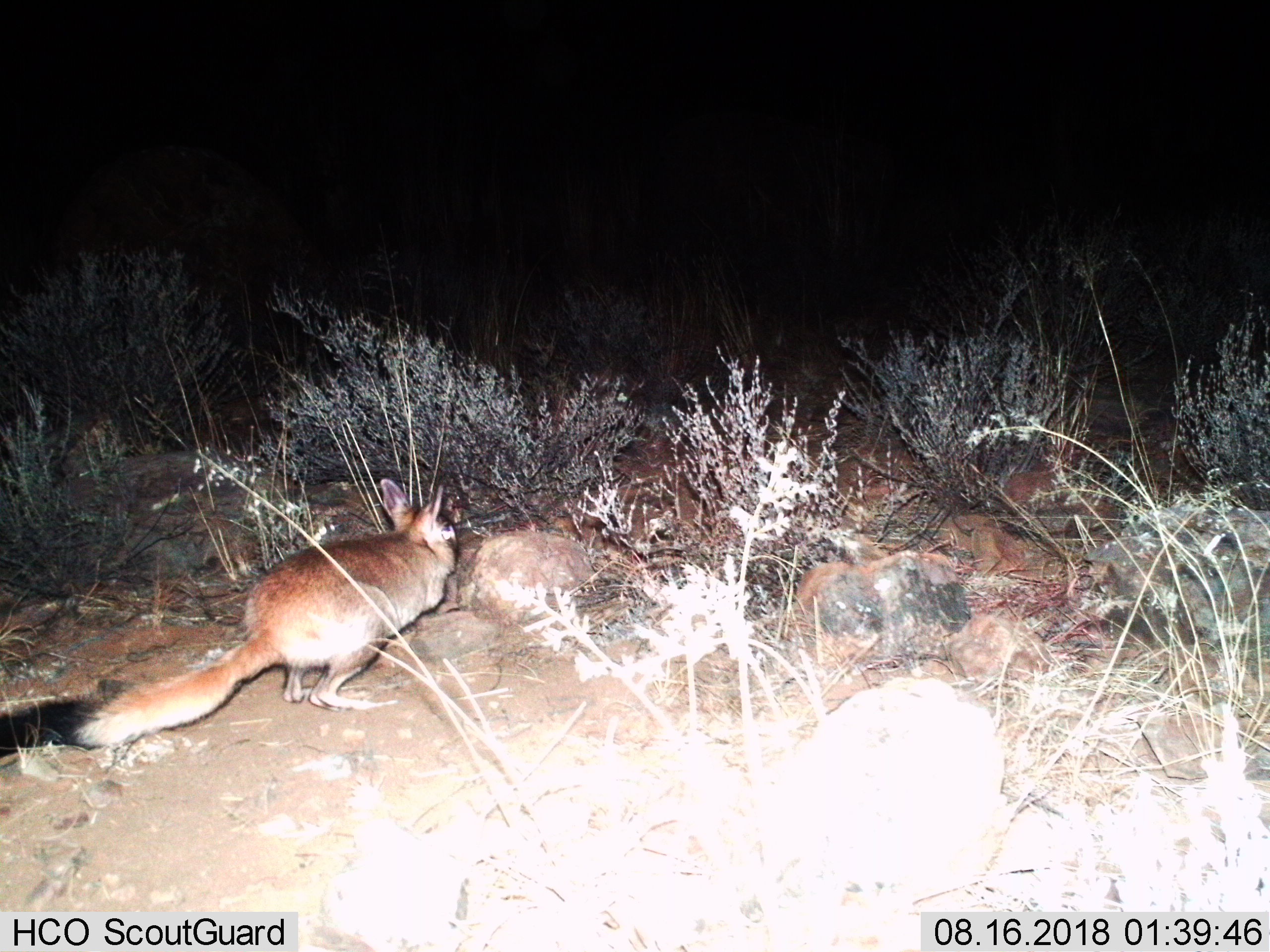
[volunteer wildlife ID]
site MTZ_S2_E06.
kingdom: Animalia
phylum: Chordata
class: Mammalia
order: Rodentia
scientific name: Rodentia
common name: rodent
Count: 1.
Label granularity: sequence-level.